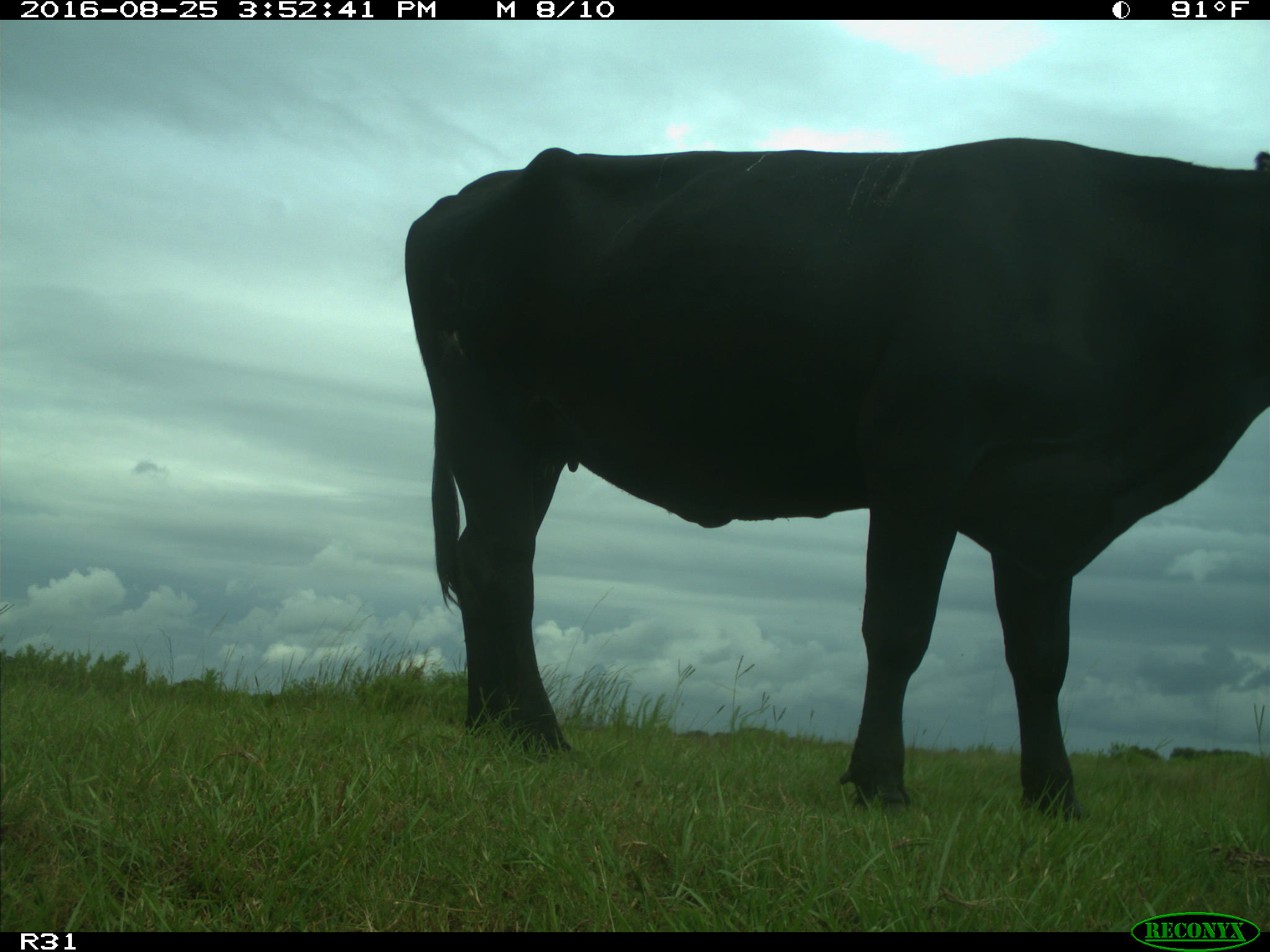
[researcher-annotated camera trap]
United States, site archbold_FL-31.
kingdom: Animalia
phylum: Chordata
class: Mammalia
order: Artiodactyla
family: Bovidae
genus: Bos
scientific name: Bos taurus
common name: domestic cow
Bos taurus (domestic cow).